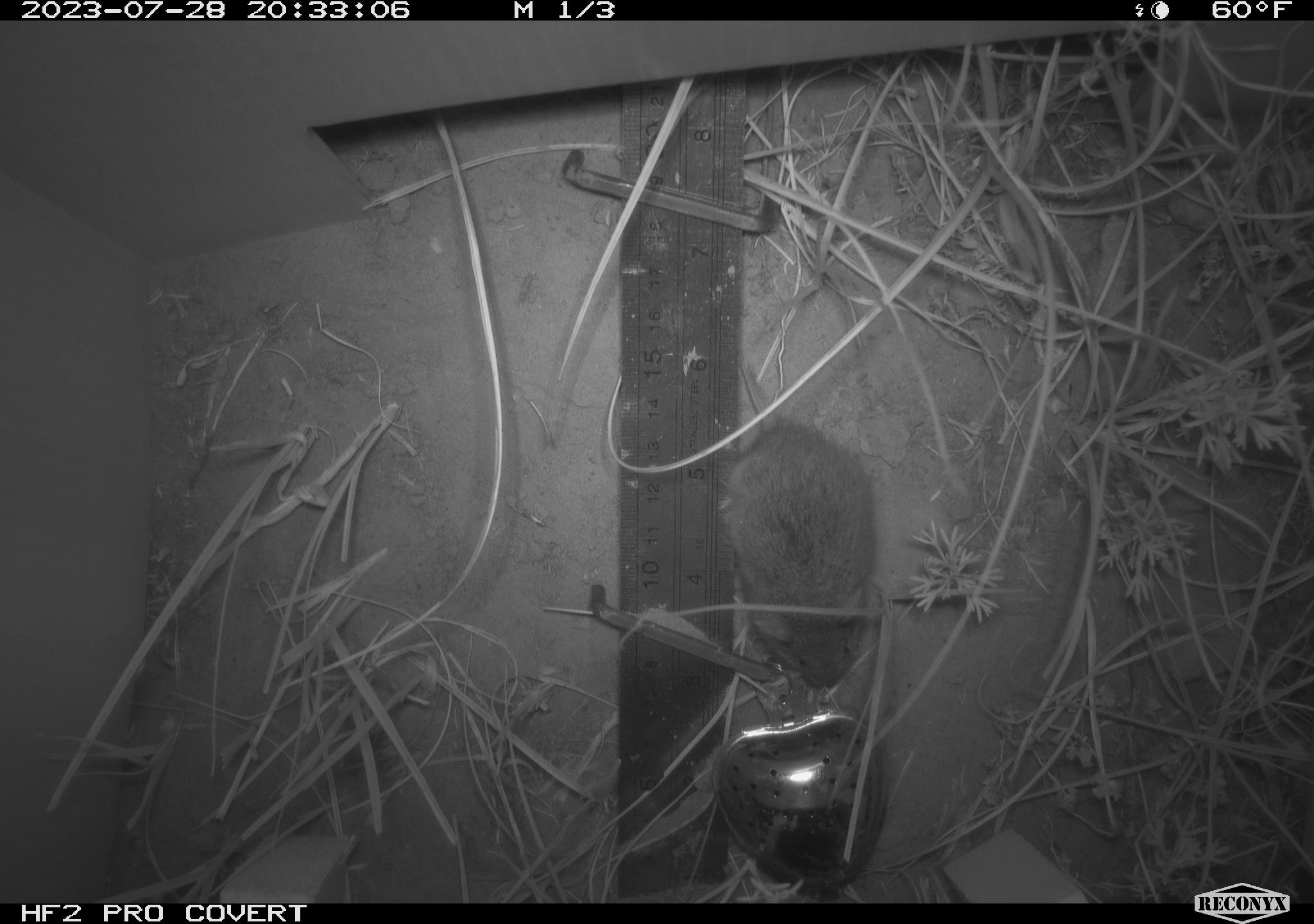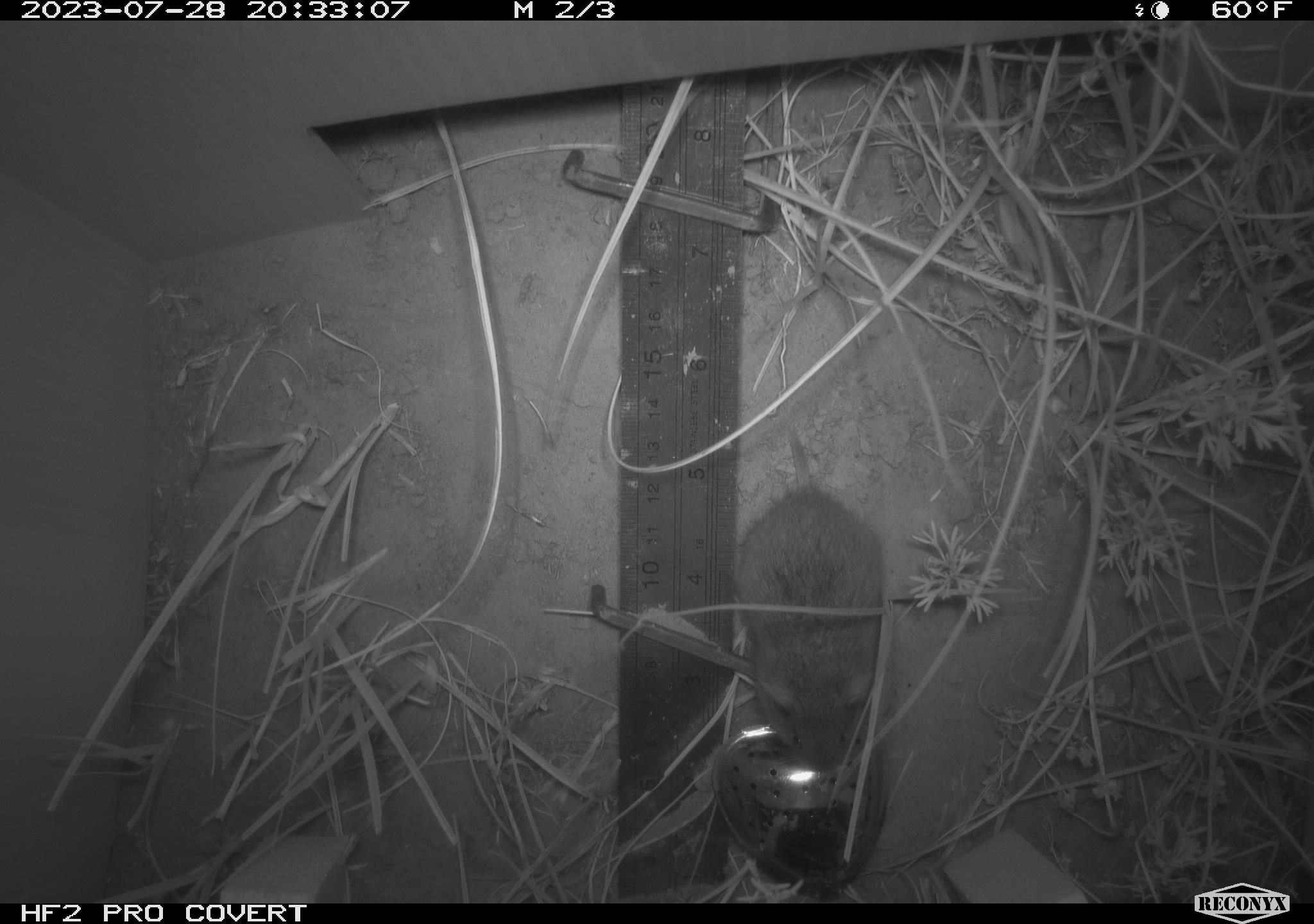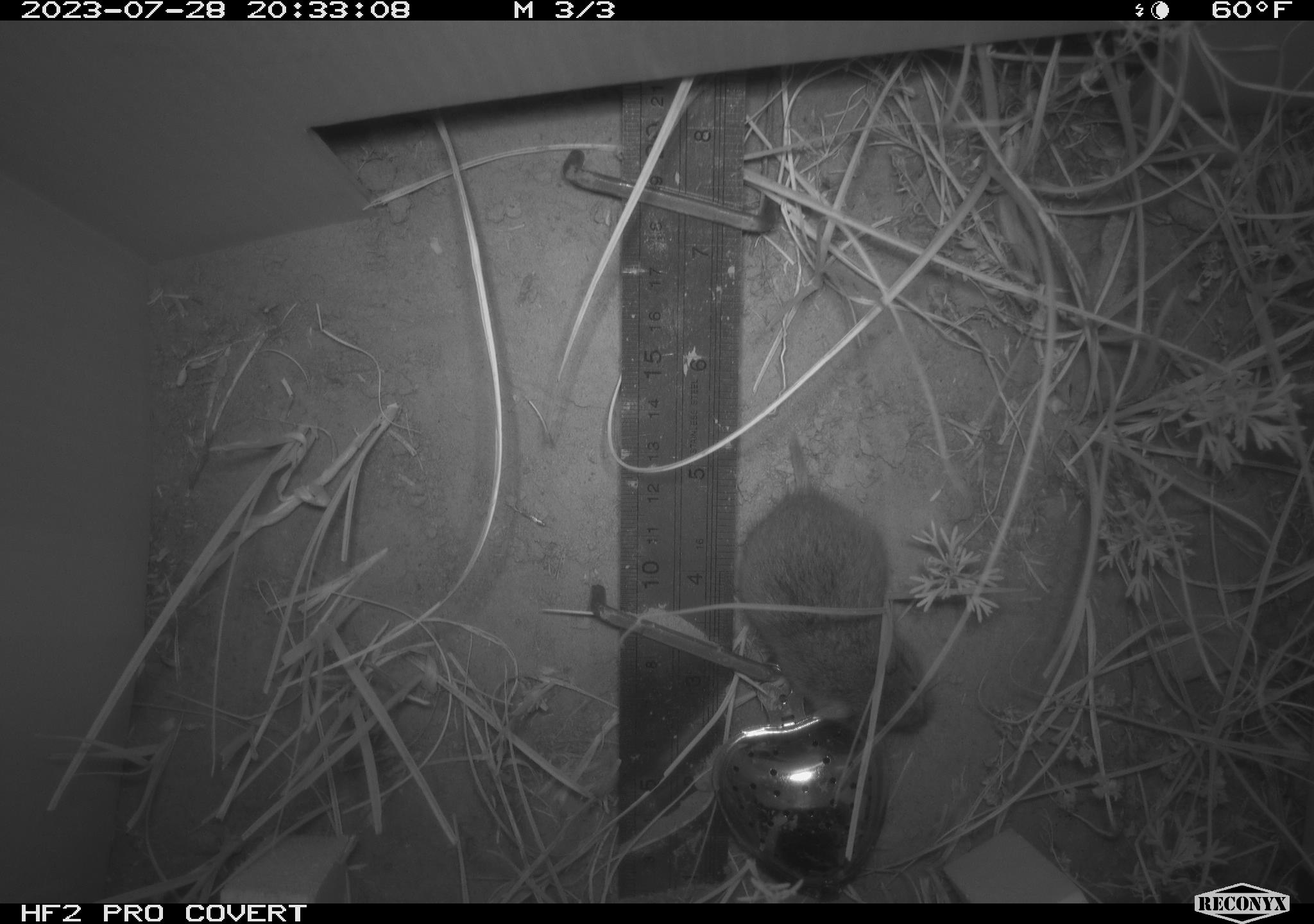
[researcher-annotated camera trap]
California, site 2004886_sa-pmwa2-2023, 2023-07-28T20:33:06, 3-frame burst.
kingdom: Animalia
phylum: Chordata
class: Mammalia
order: Rodentia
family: Cricetidae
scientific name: Cricetidae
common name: hamsters, voles, lemmings, and allies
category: cricetidae family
Cricetidae family (hamsters, voles, lemmings, and allies) (Cricetidae).